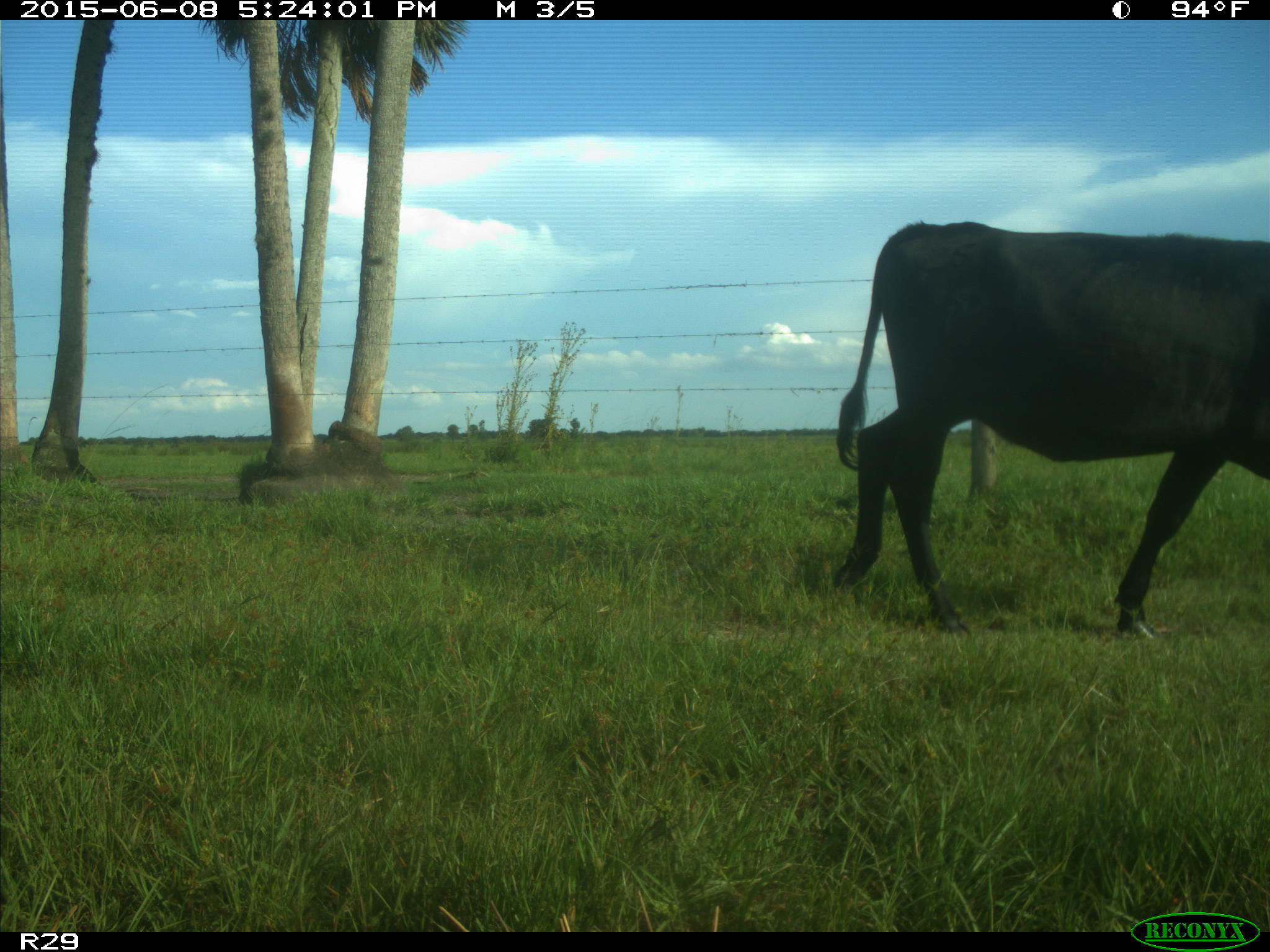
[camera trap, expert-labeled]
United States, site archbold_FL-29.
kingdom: Animalia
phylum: Chordata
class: Mammalia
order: Artiodactyla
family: Bovidae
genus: Bos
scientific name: Bos taurus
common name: domestic cow